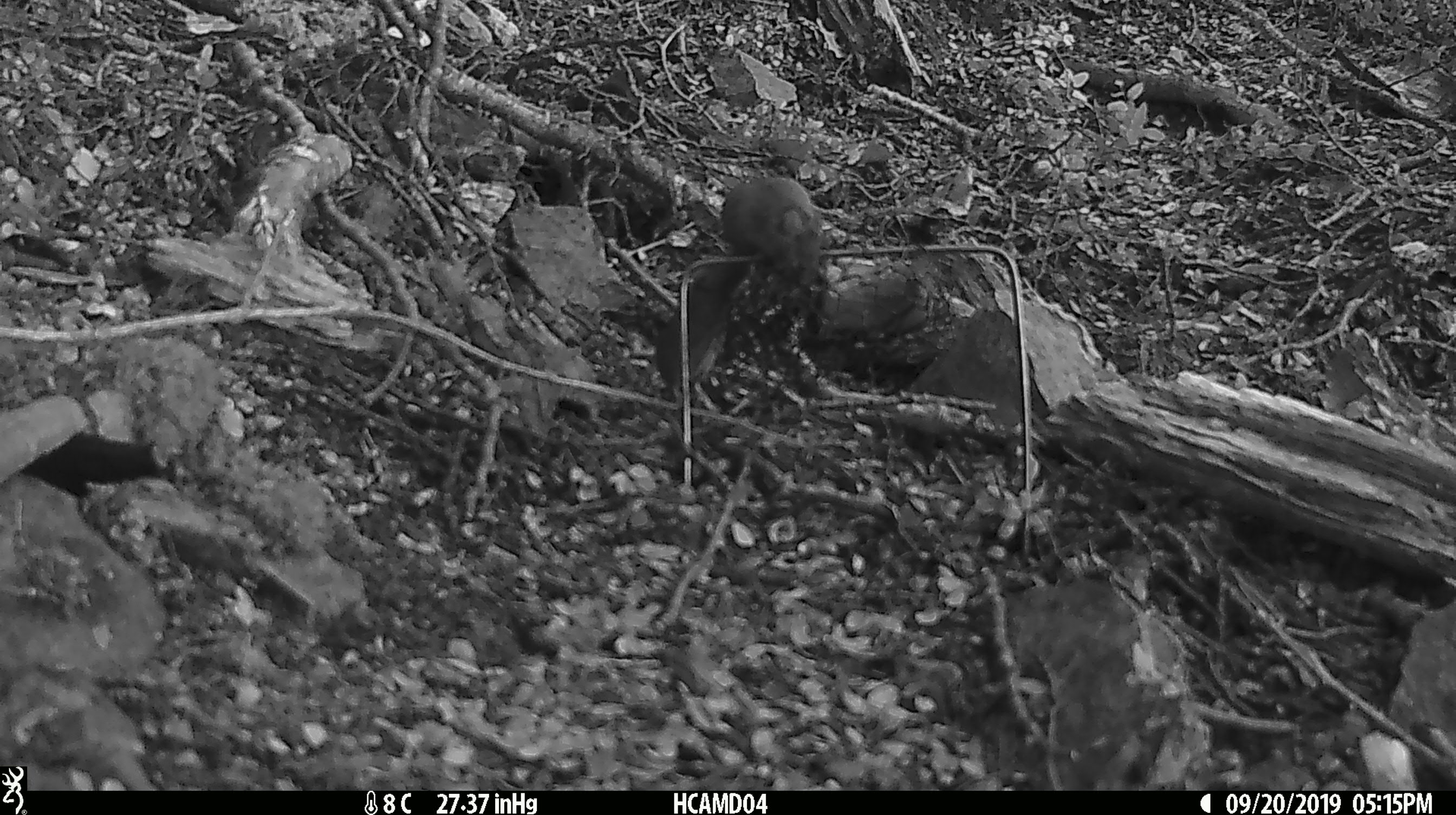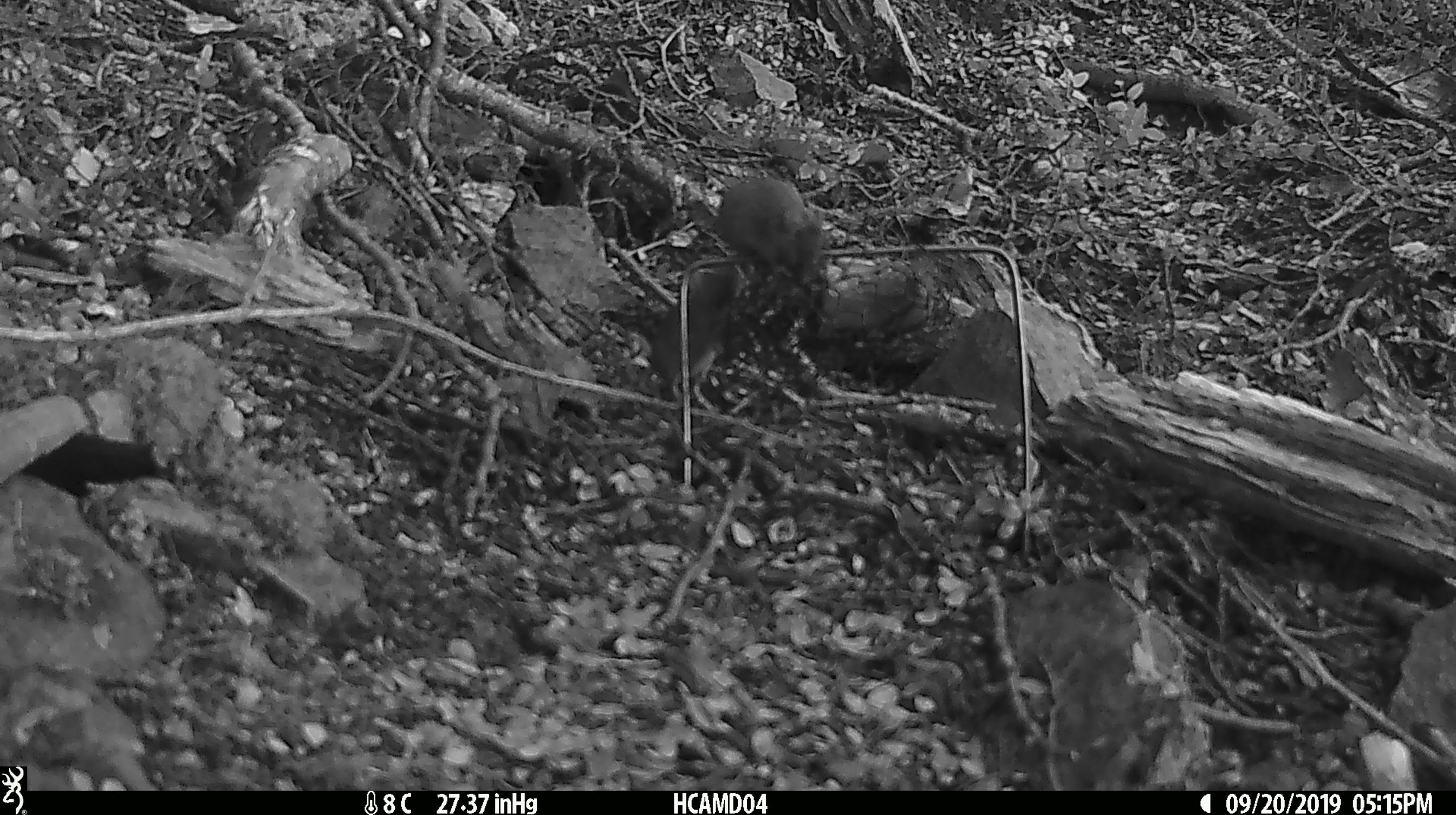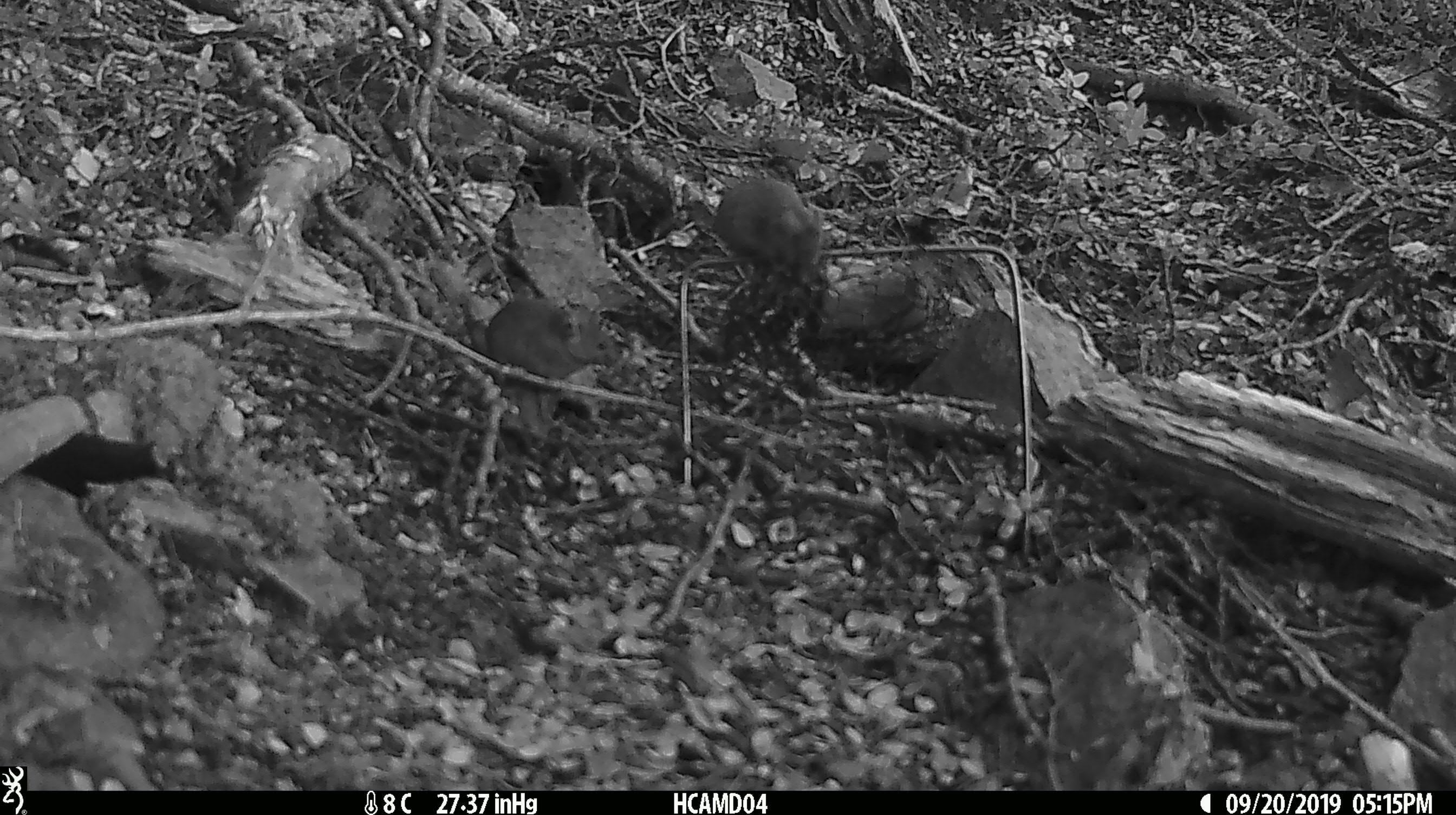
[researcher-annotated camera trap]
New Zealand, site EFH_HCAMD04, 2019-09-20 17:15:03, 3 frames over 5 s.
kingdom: Animalia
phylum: Chordata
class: Mammalia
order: Rodentia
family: Muridae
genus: Mus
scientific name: Mus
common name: mouse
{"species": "mouse (Mus)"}